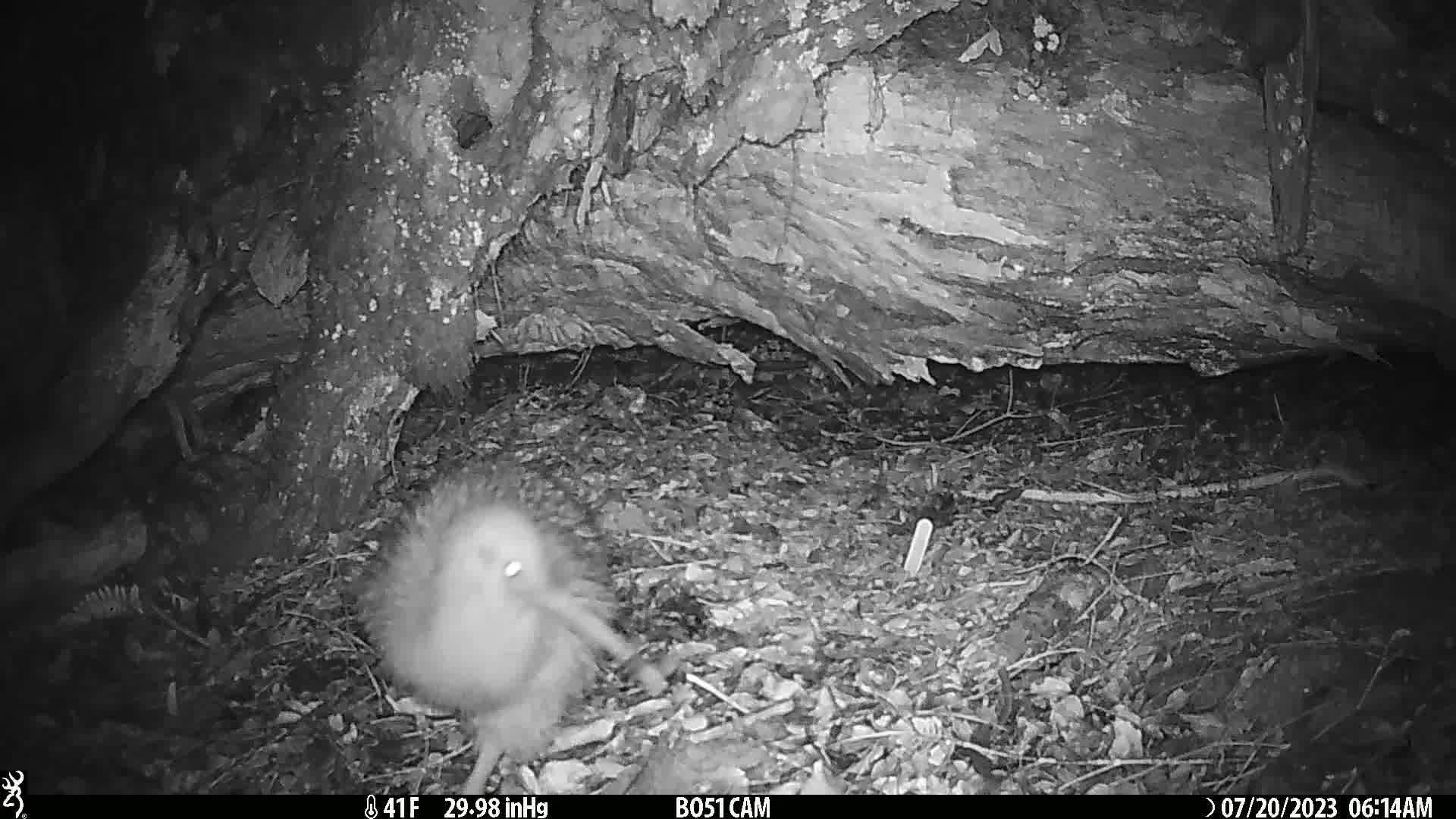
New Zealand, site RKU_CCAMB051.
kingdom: Animalia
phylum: Chordata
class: Aves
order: Apterygiformes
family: Apterygidae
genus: Apteryx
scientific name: Apteryx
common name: kiwi